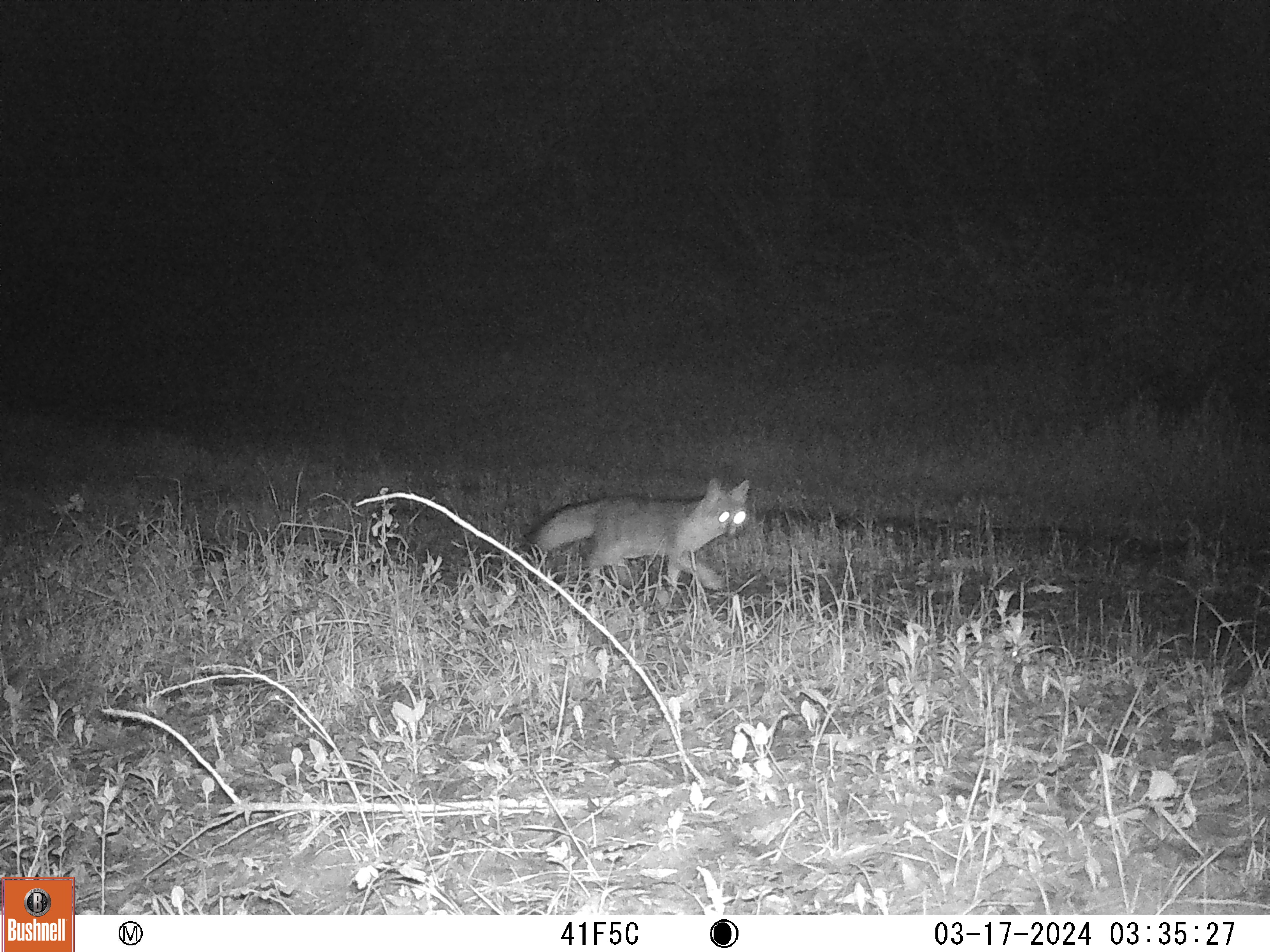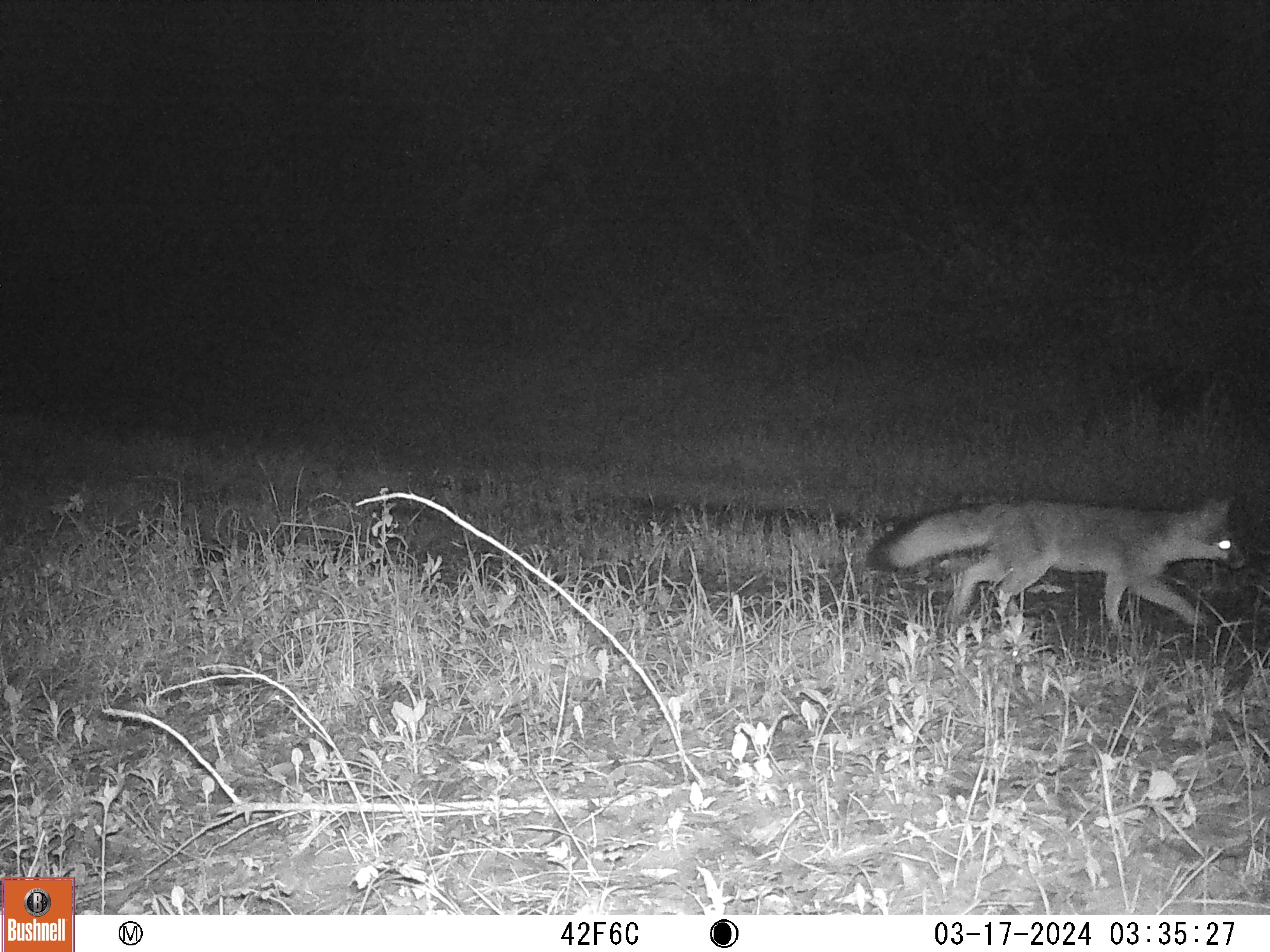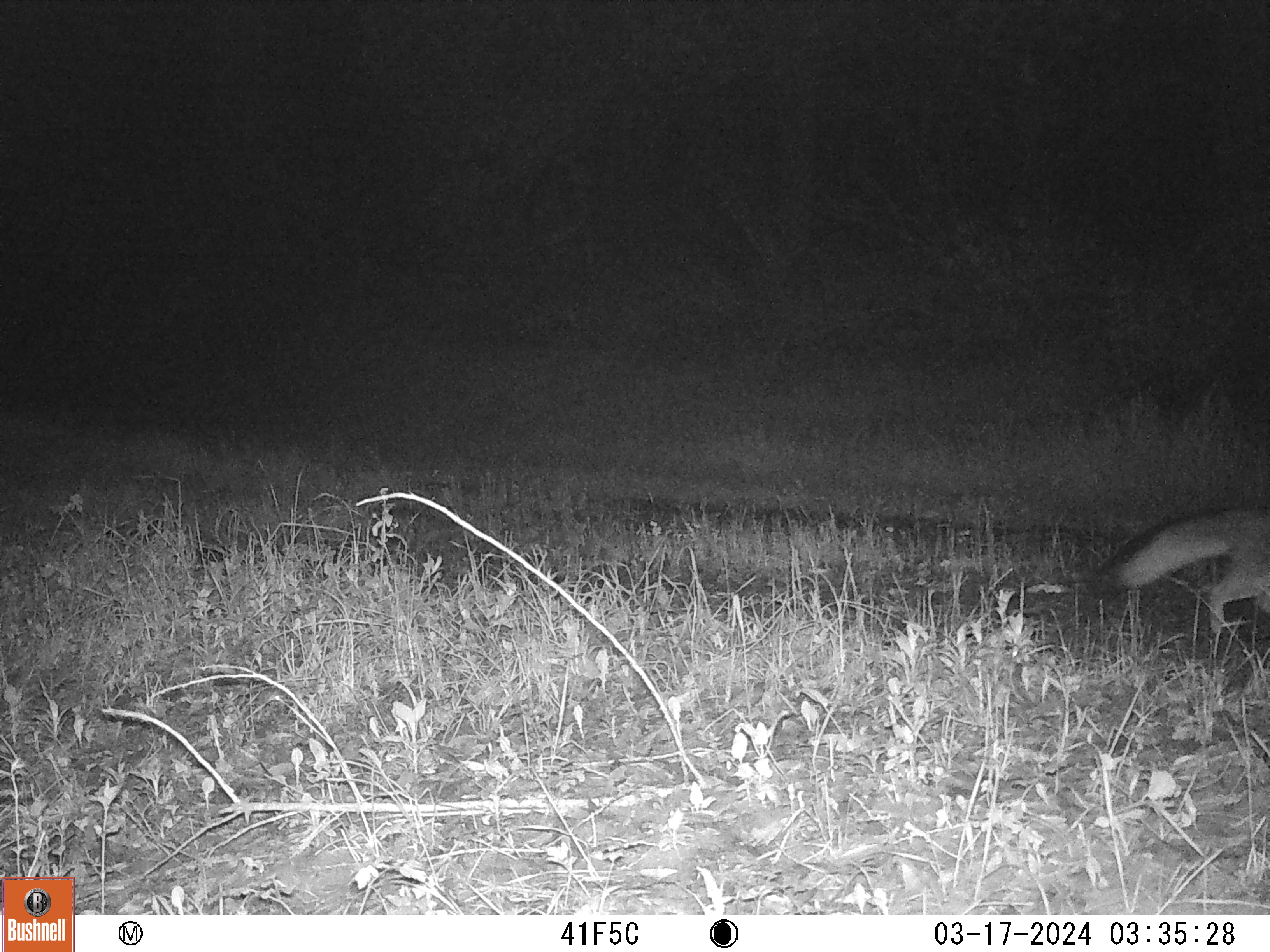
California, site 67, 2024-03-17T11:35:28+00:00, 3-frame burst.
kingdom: Animalia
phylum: Chordata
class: Mammalia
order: Carnivora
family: Canidae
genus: Urocyon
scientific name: Urocyon cinereoargenteus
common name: gray fox